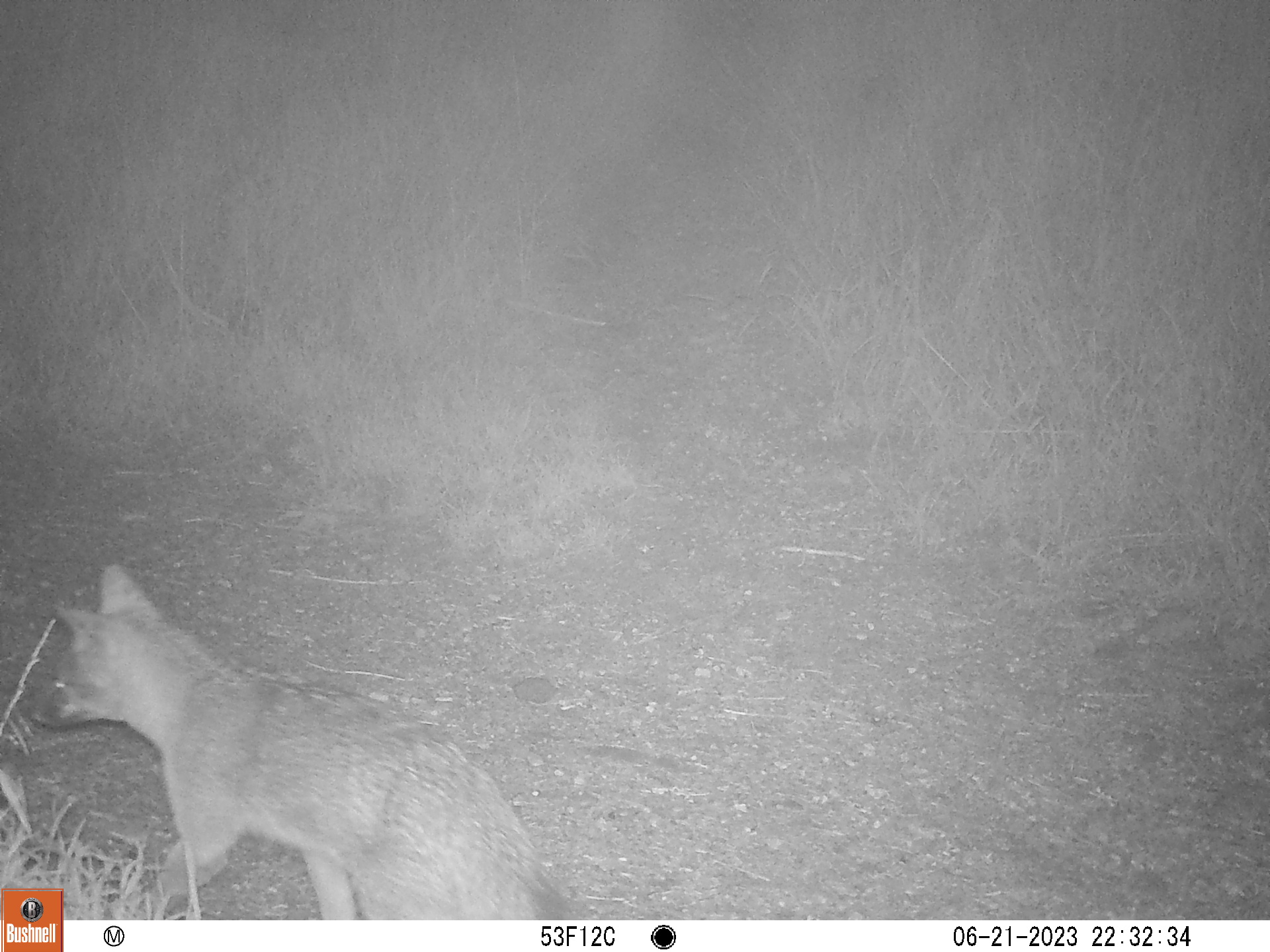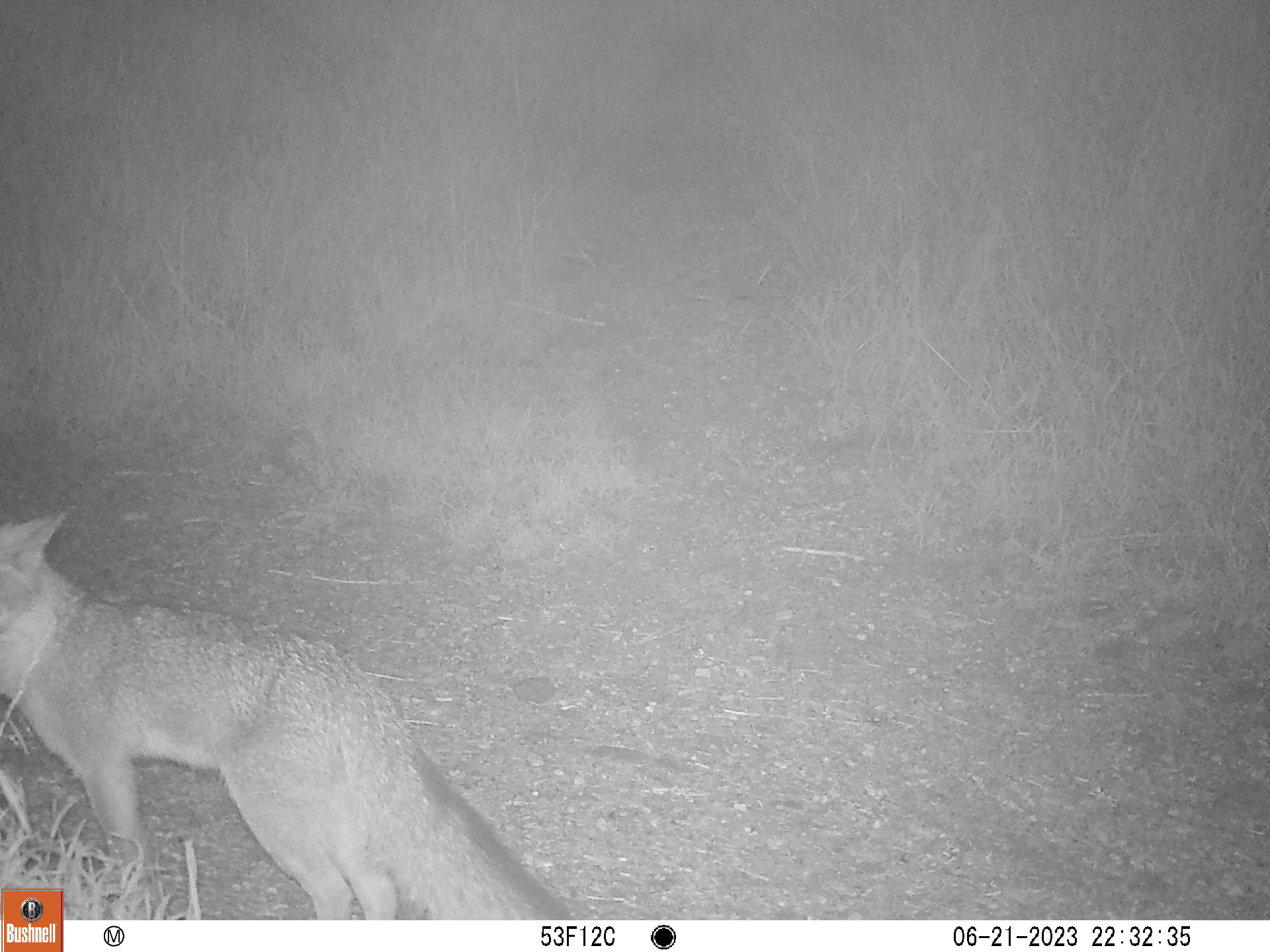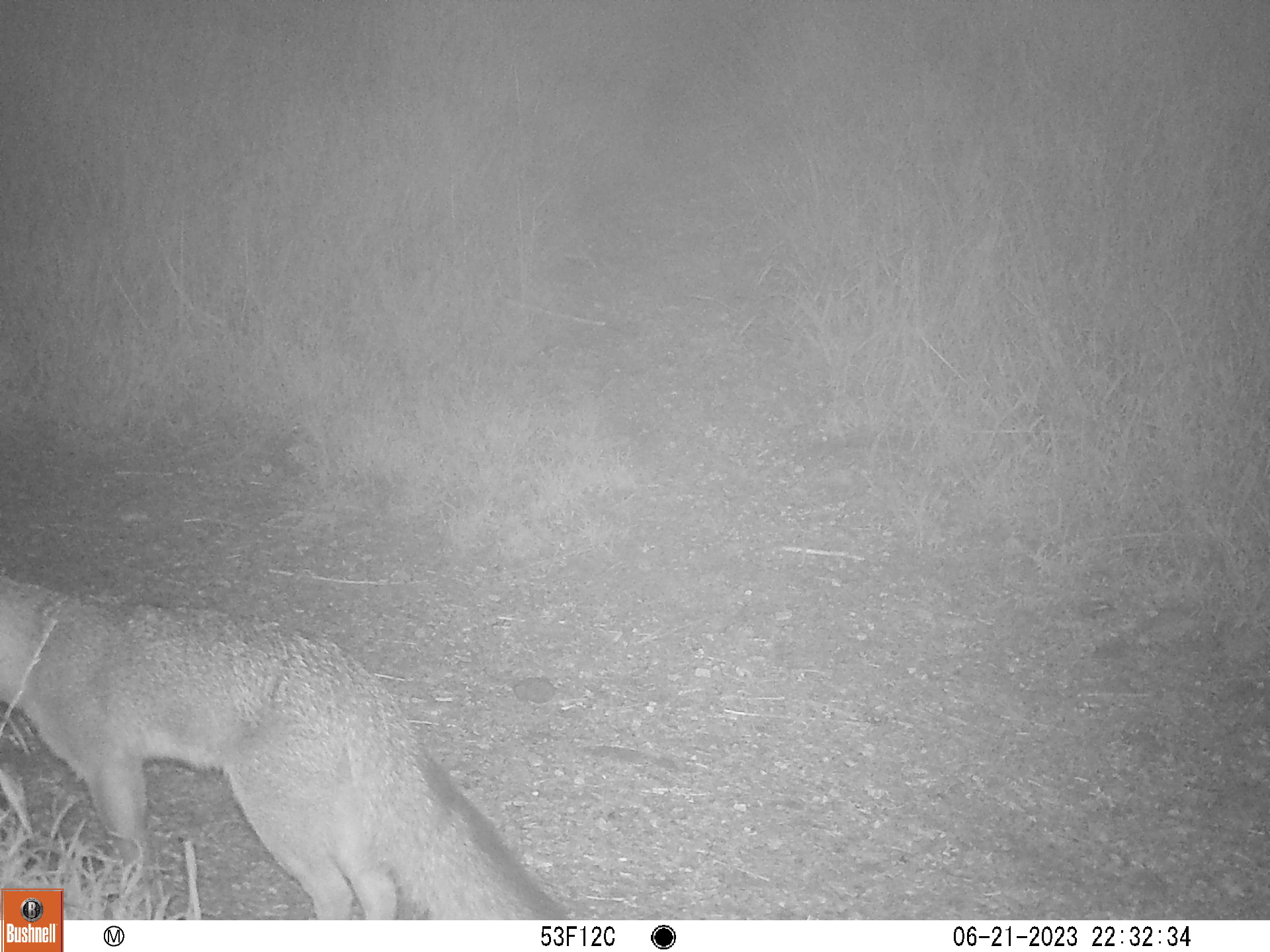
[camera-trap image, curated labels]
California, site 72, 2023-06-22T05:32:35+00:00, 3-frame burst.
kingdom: Animalia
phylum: Chordata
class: Mammalia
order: Carnivora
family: Canidae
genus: Urocyon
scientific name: Urocyon cinereoargenteus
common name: gray fox